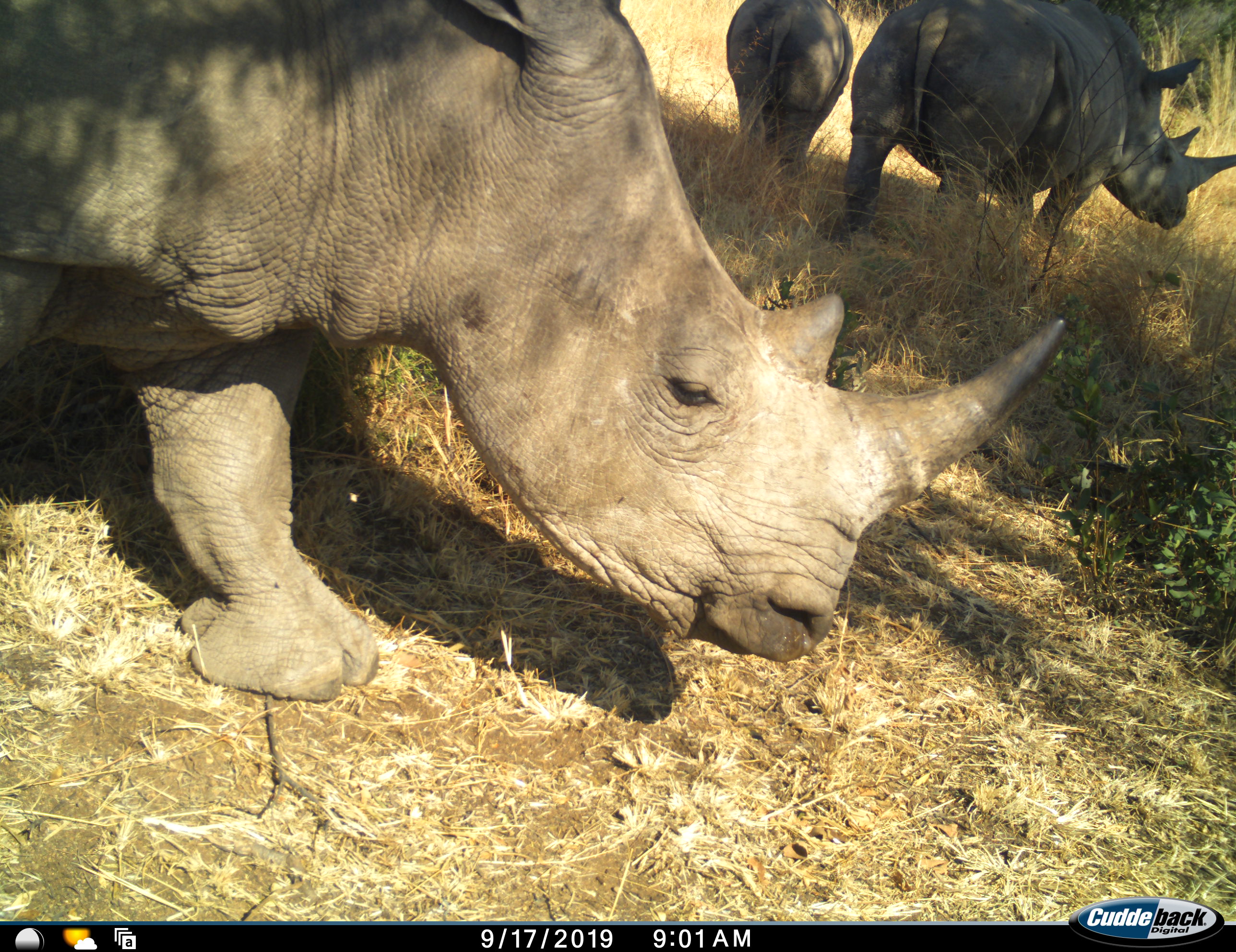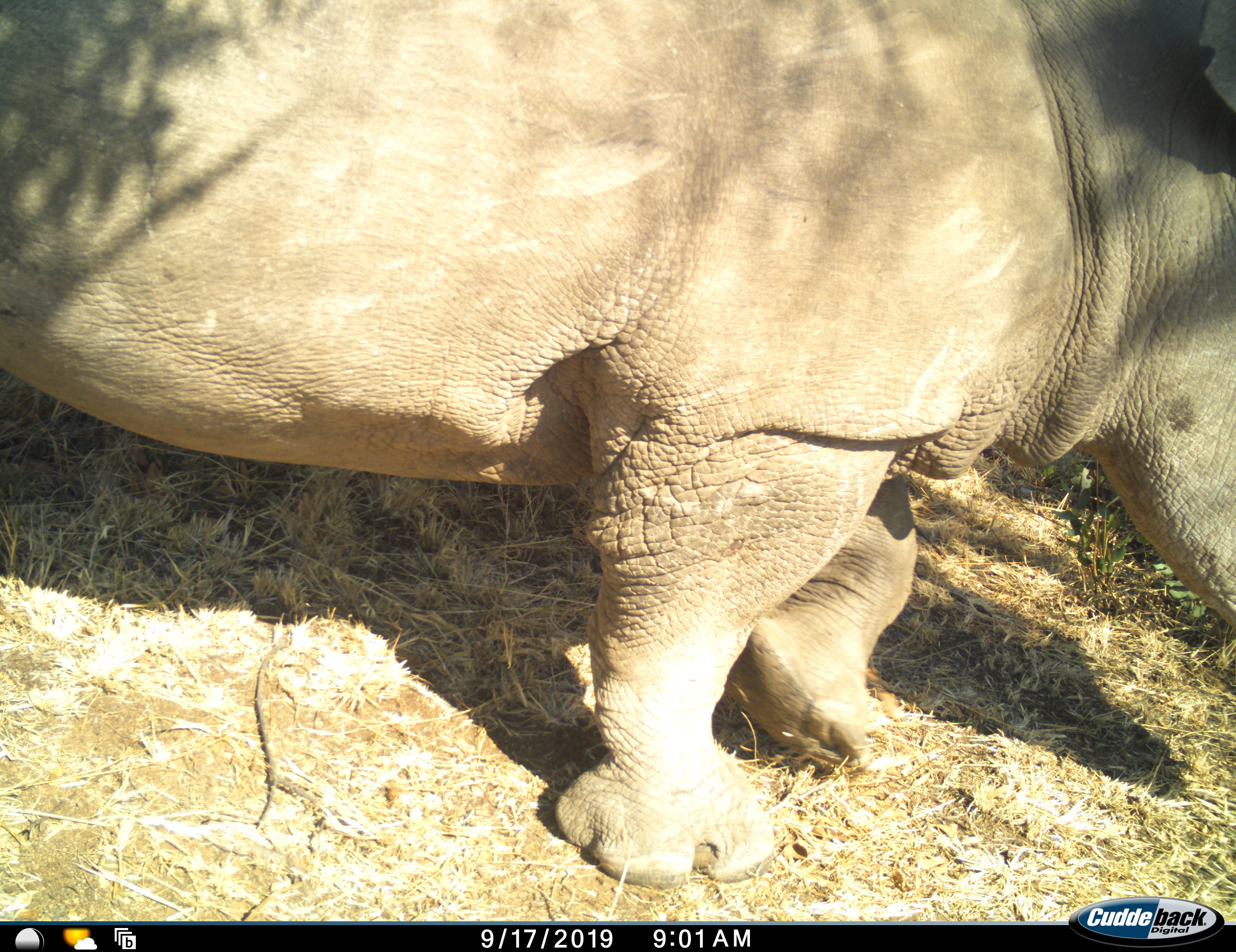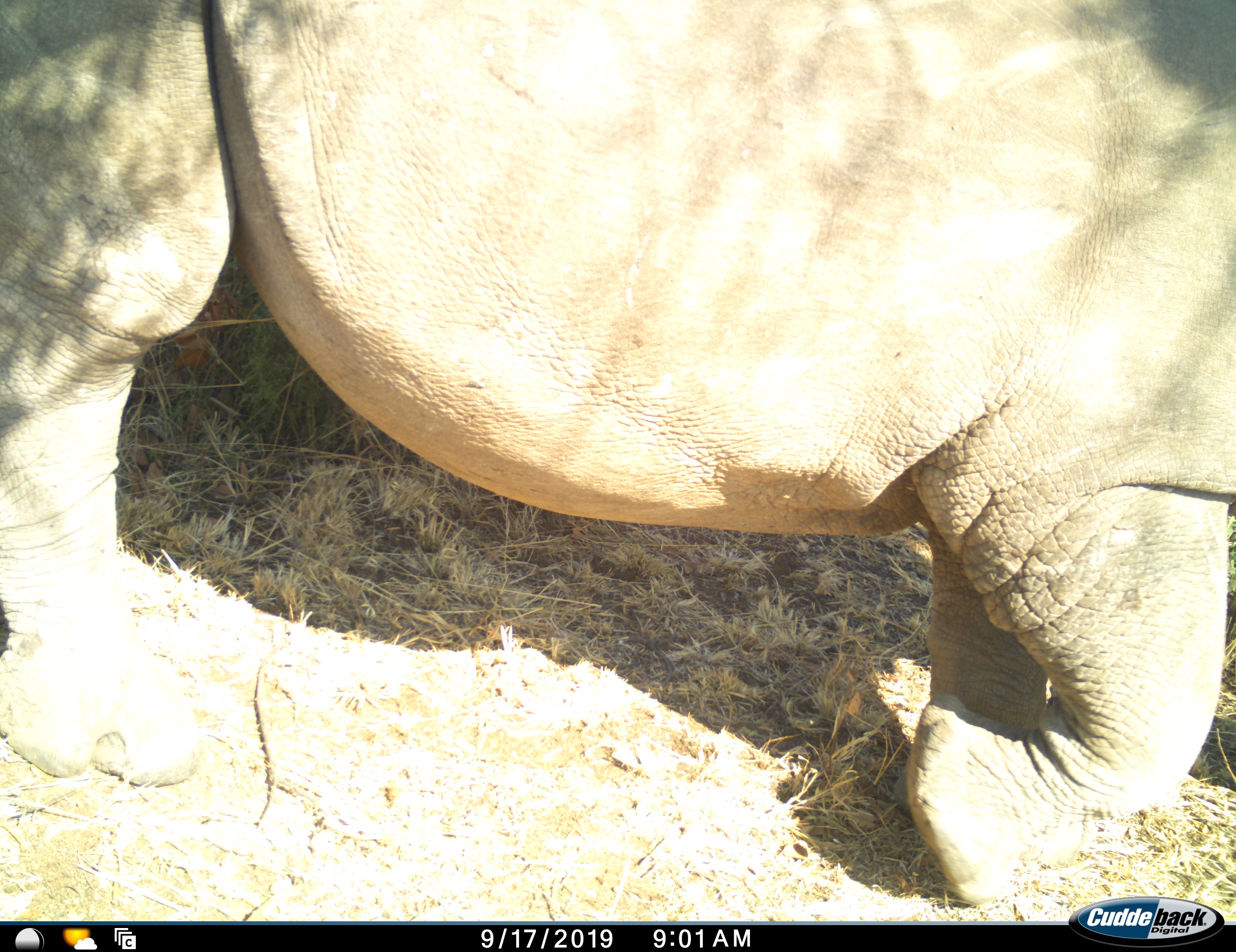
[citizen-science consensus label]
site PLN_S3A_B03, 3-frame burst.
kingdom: Animalia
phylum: Chordata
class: Mammalia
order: Perissodactyla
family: Rhinocerotidae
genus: Ceratotherium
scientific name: Ceratotherium simum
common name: white rhinoceros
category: rhinoceroswhite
Rhinoceroswhite (white rhinoceros) (Ceratotherium simum), count 3. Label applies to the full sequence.